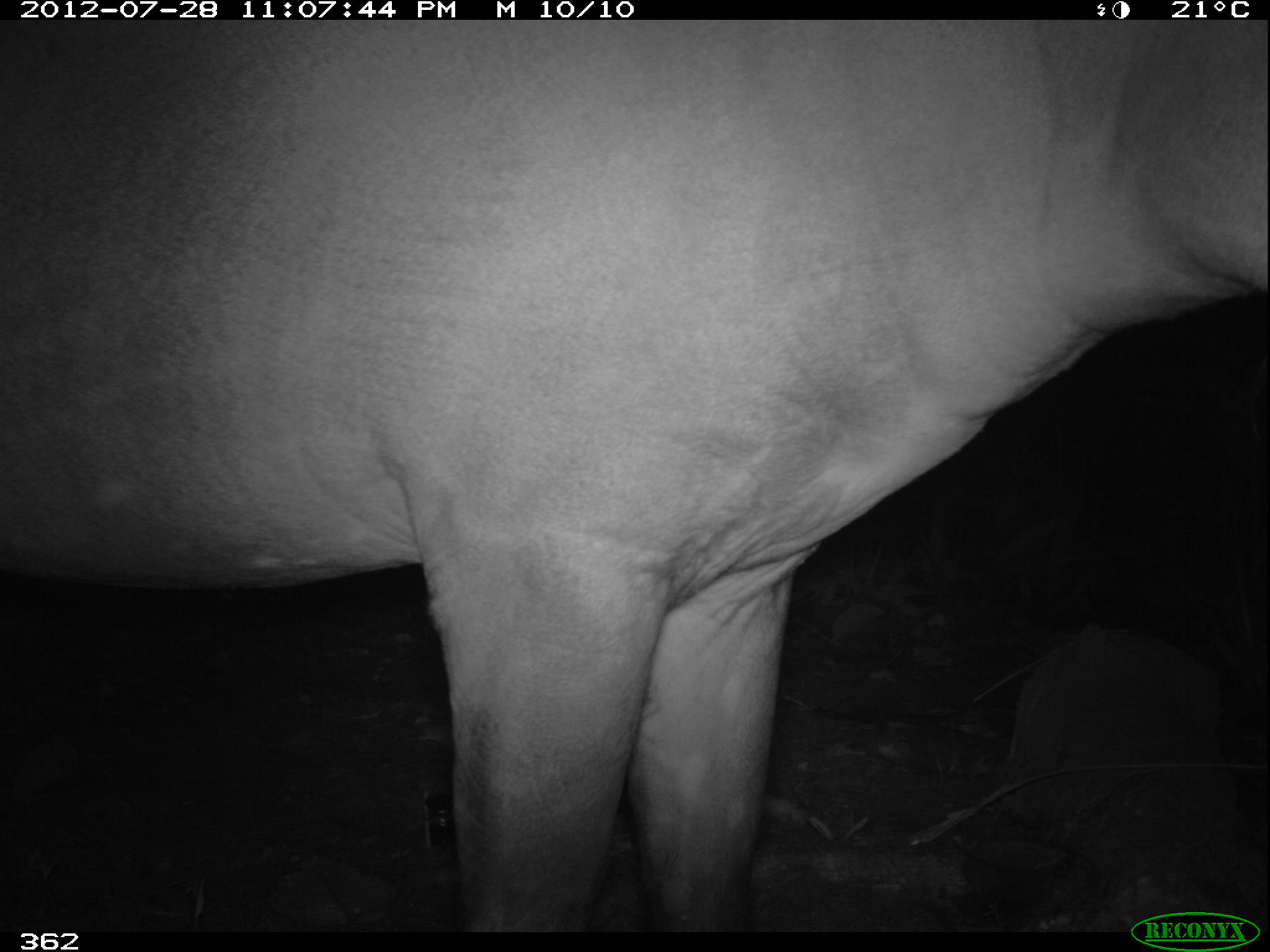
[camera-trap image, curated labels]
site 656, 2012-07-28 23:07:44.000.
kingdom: Animalia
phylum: Chordata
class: Mammalia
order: Perissodactyla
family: Tapiridae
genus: Tapirus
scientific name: Tapirus terrestris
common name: south american tapir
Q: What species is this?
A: Tapirus terrestris (south american tapir).